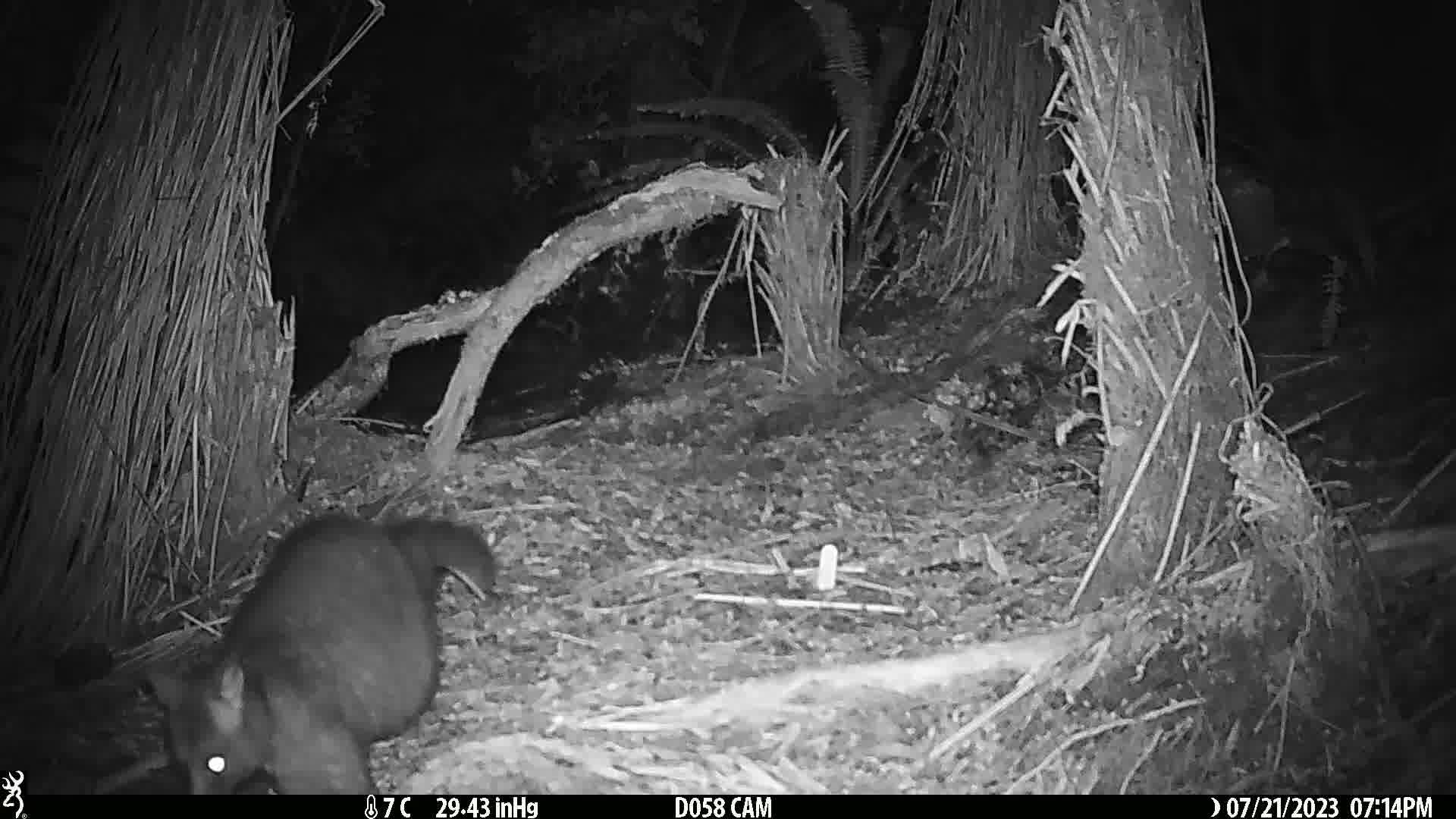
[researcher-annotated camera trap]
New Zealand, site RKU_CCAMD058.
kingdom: Animalia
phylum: Chordata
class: Mammalia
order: Diprotodontia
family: Phalangeridae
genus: Trichosurus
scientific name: Trichosurus vulpecula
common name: common brushtail possum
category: possum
Possum (common brushtail possum) (Trichosurus vulpecula).